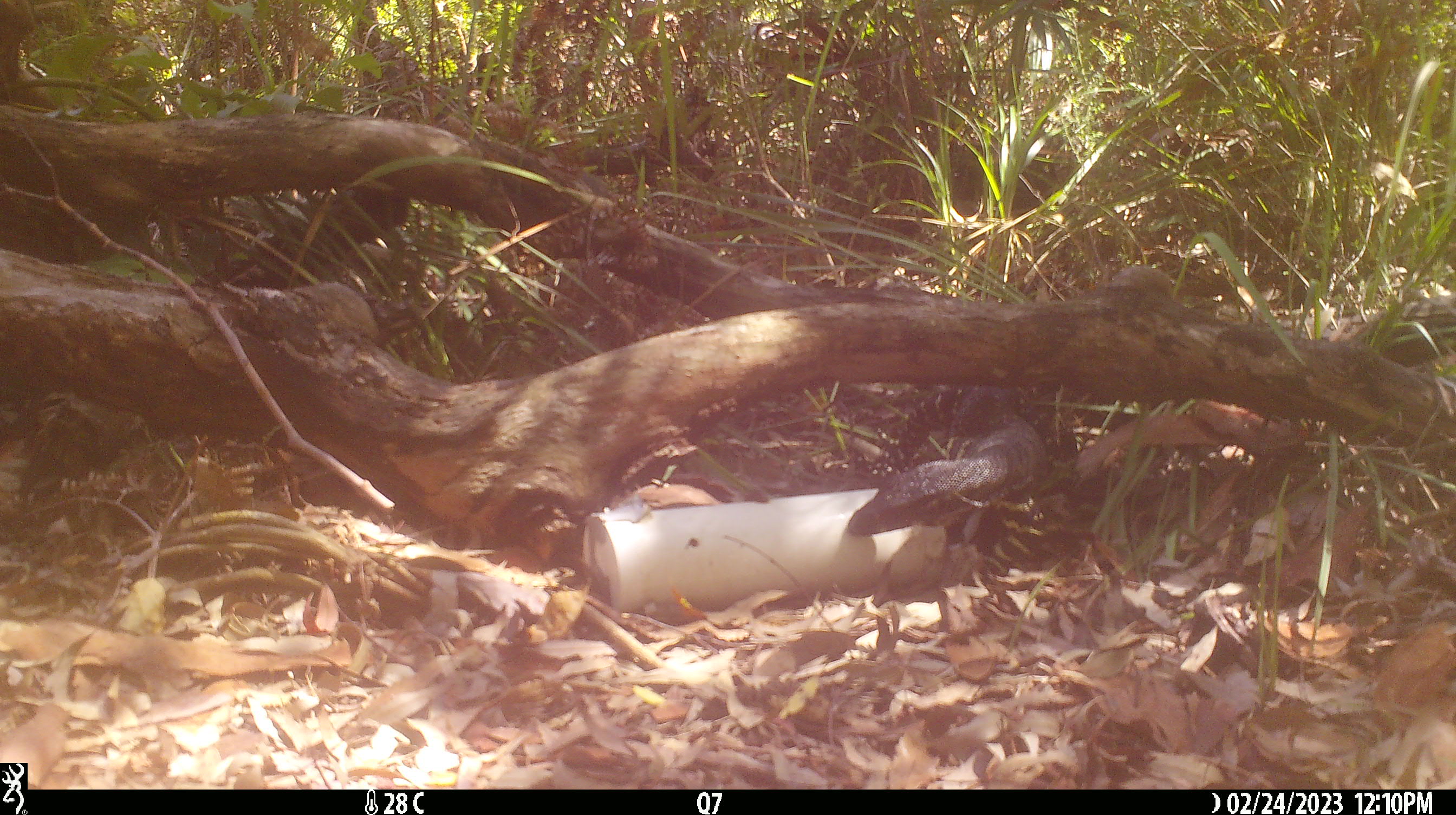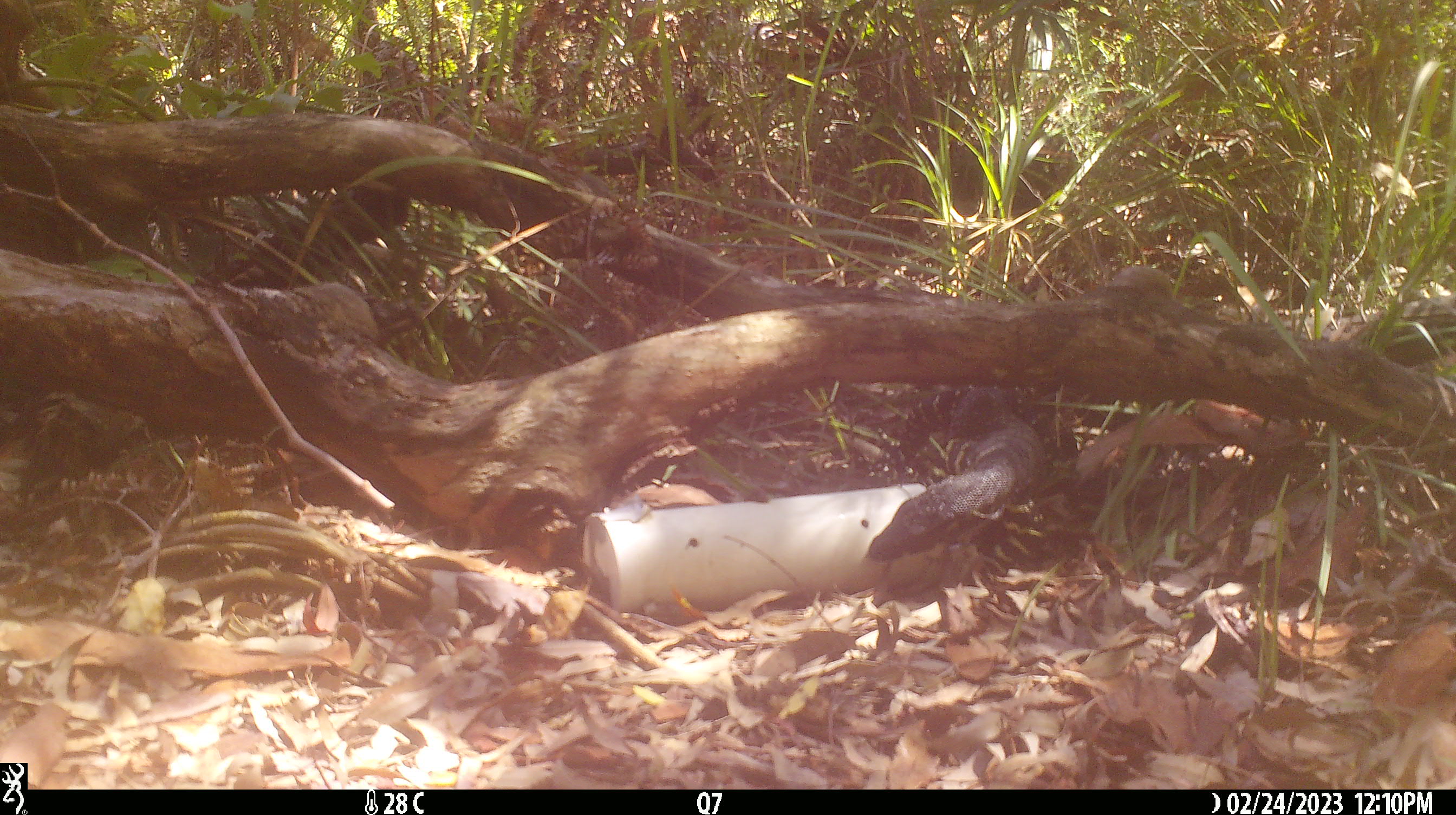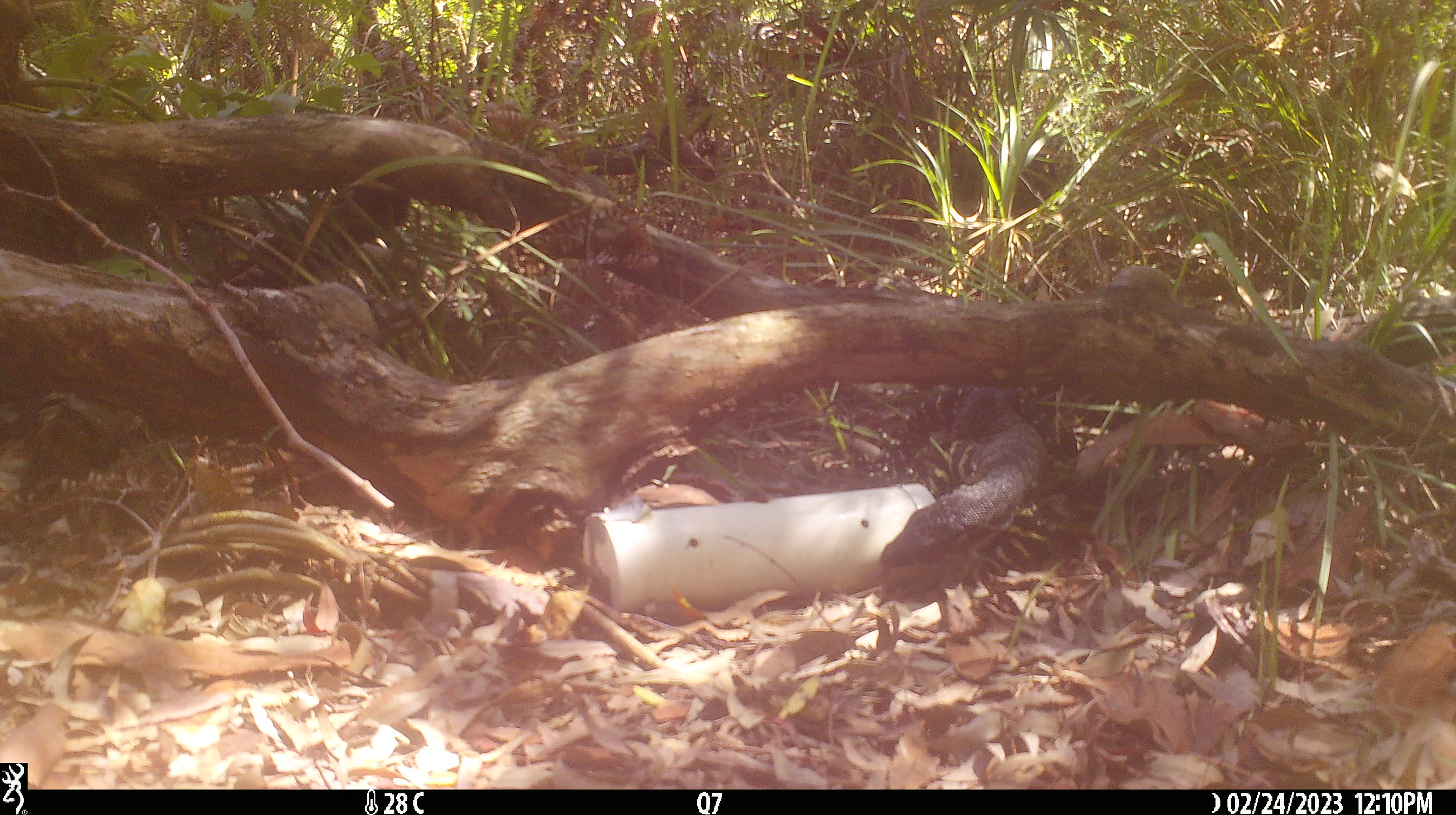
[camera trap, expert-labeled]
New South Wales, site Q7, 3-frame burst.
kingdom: Animalia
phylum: Chordata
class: Reptilia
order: Squamata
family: Varanidae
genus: Varanus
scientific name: Varanus varius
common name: lace monitor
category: goanna